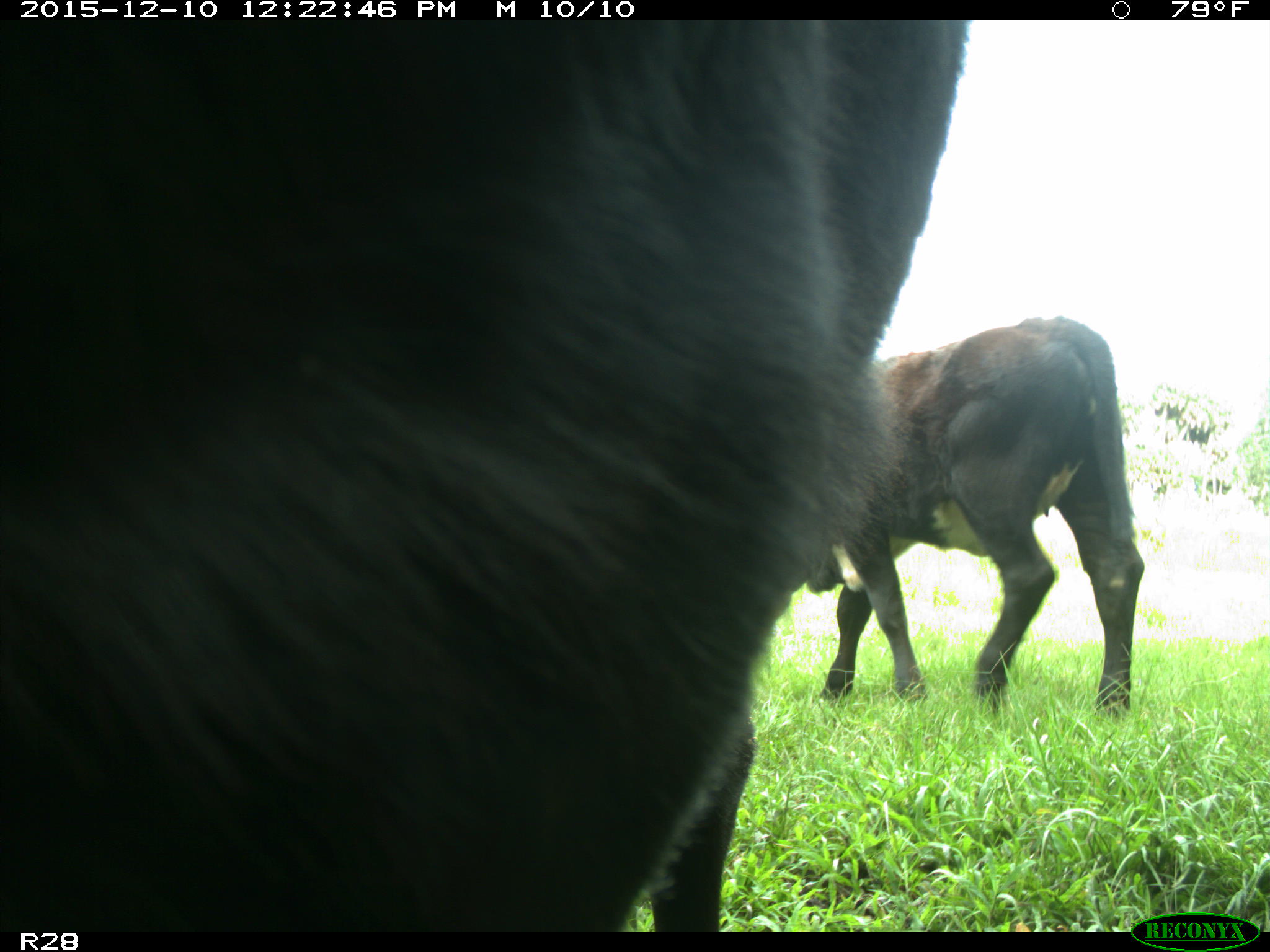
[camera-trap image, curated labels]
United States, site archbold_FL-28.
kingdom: Animalia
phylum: Chordata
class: Mammalia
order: Artiodactyla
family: Bovidae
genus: Bos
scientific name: Bos taurus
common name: domestic cow